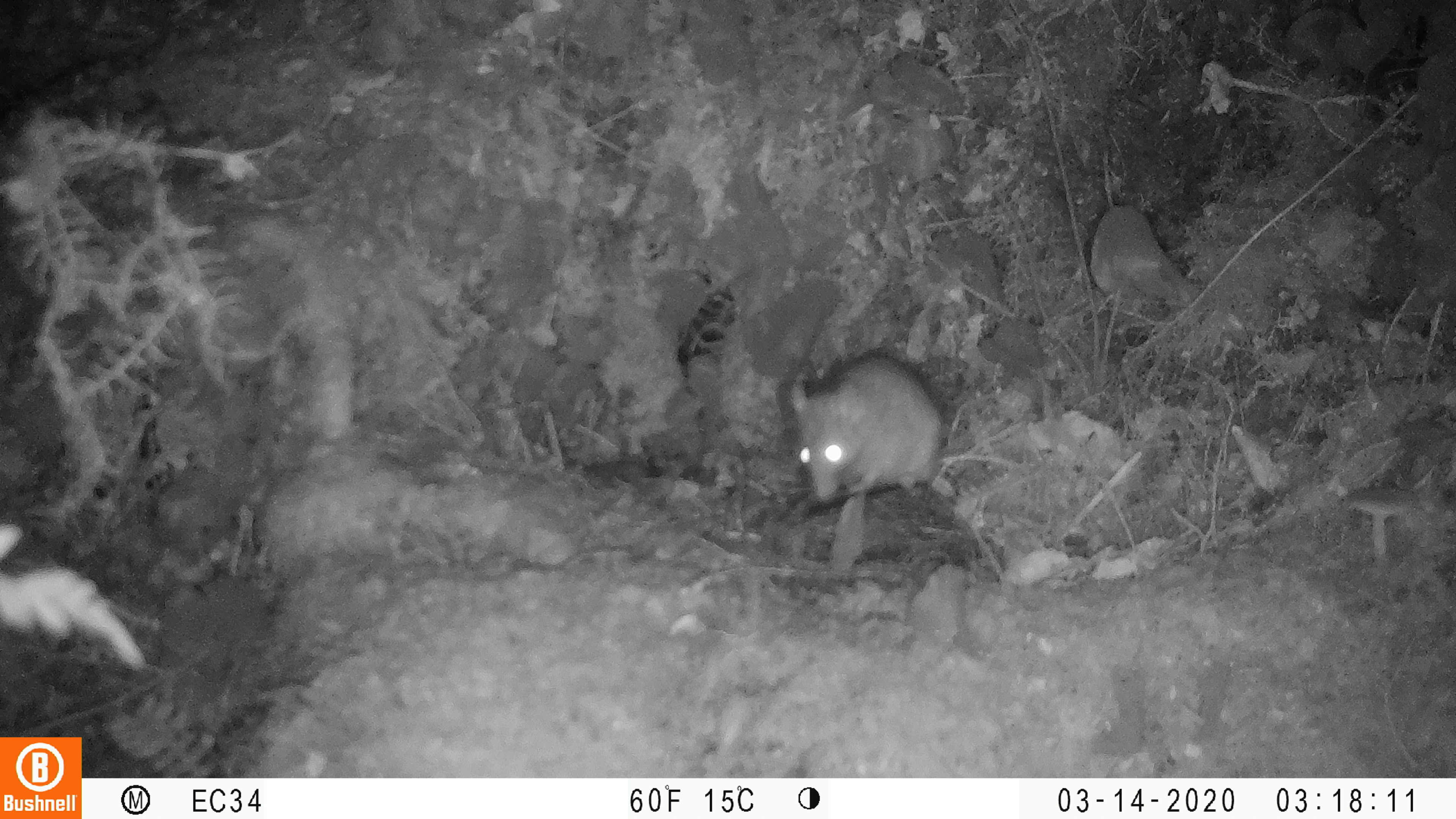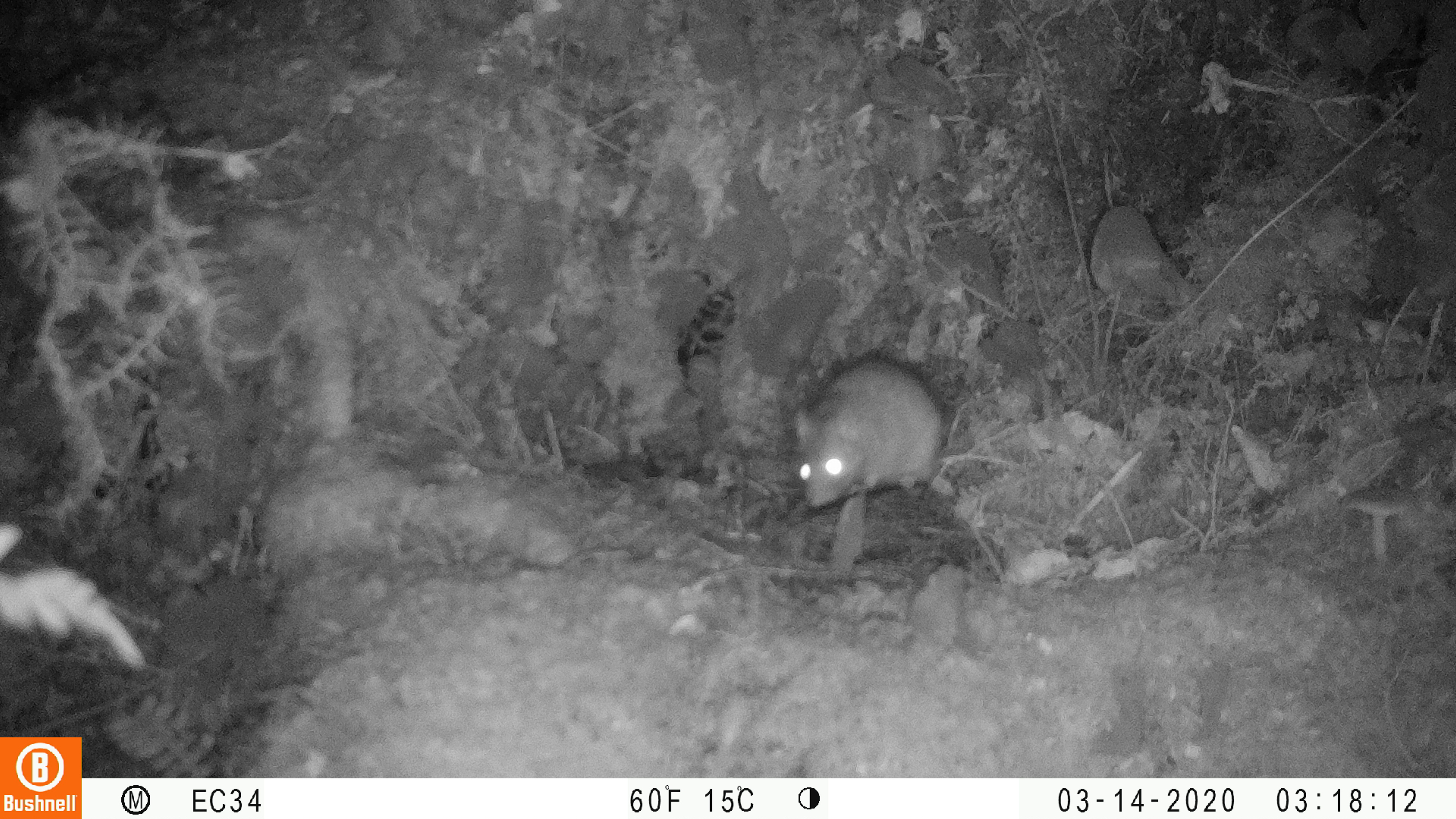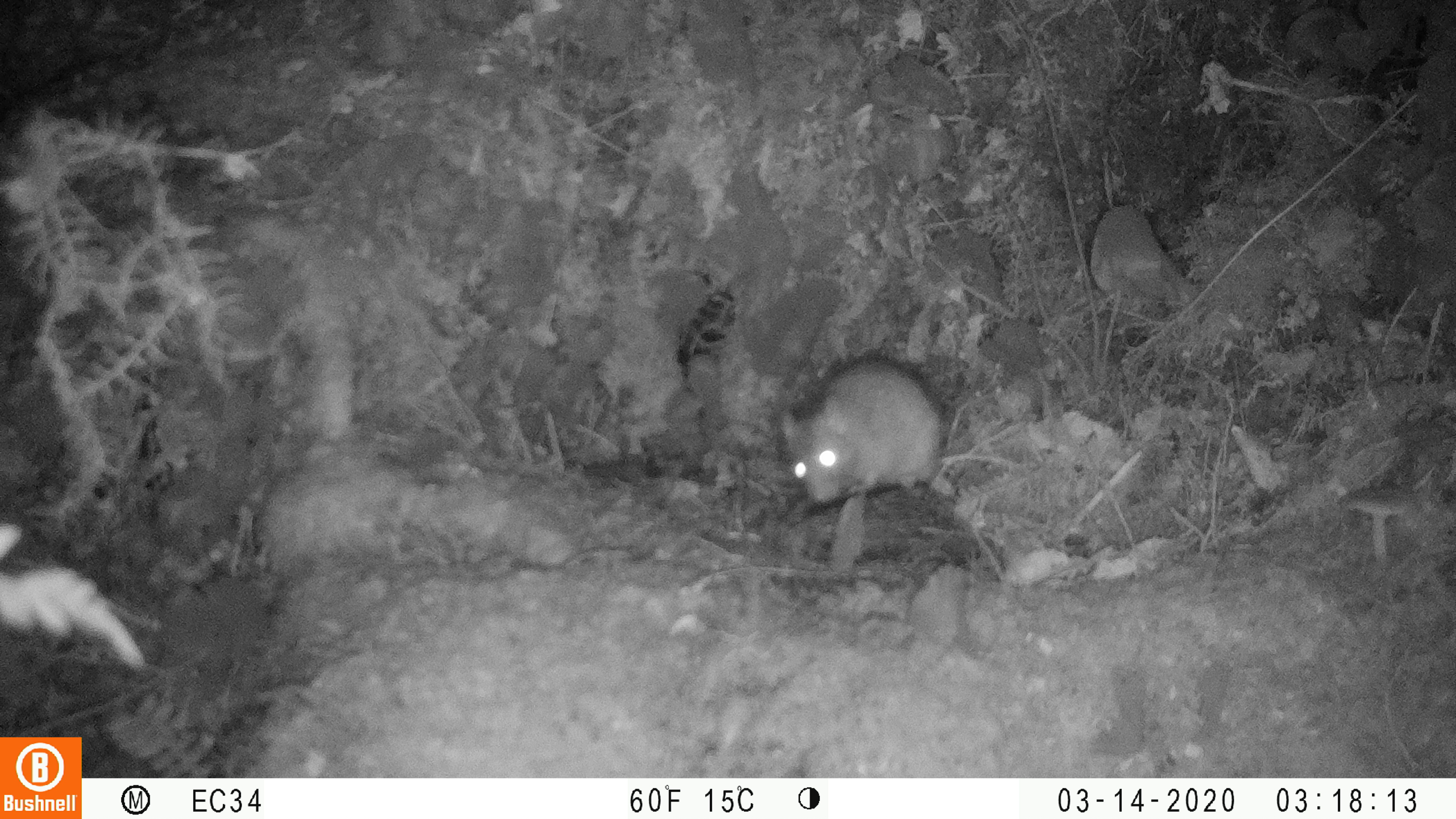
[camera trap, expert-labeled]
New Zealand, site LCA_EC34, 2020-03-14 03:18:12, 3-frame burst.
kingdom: Animalia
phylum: Chordata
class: Mammalia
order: Rodentia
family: Muridae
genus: Rattus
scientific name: Rattus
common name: rat